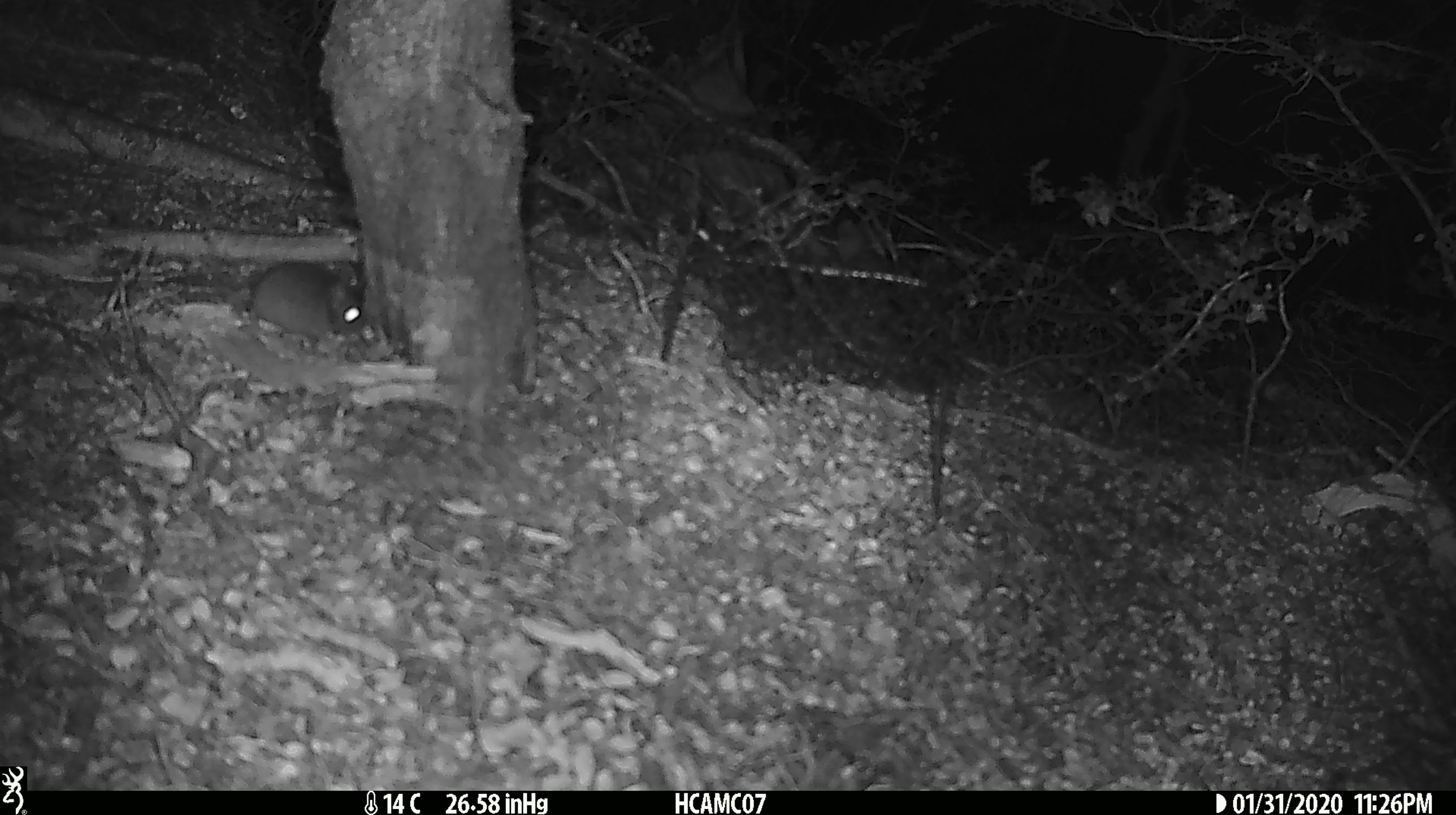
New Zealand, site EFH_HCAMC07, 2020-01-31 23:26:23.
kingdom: Animalia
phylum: Chordata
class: Mammalia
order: Rodentia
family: Muridae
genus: Mus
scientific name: Mus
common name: mouse